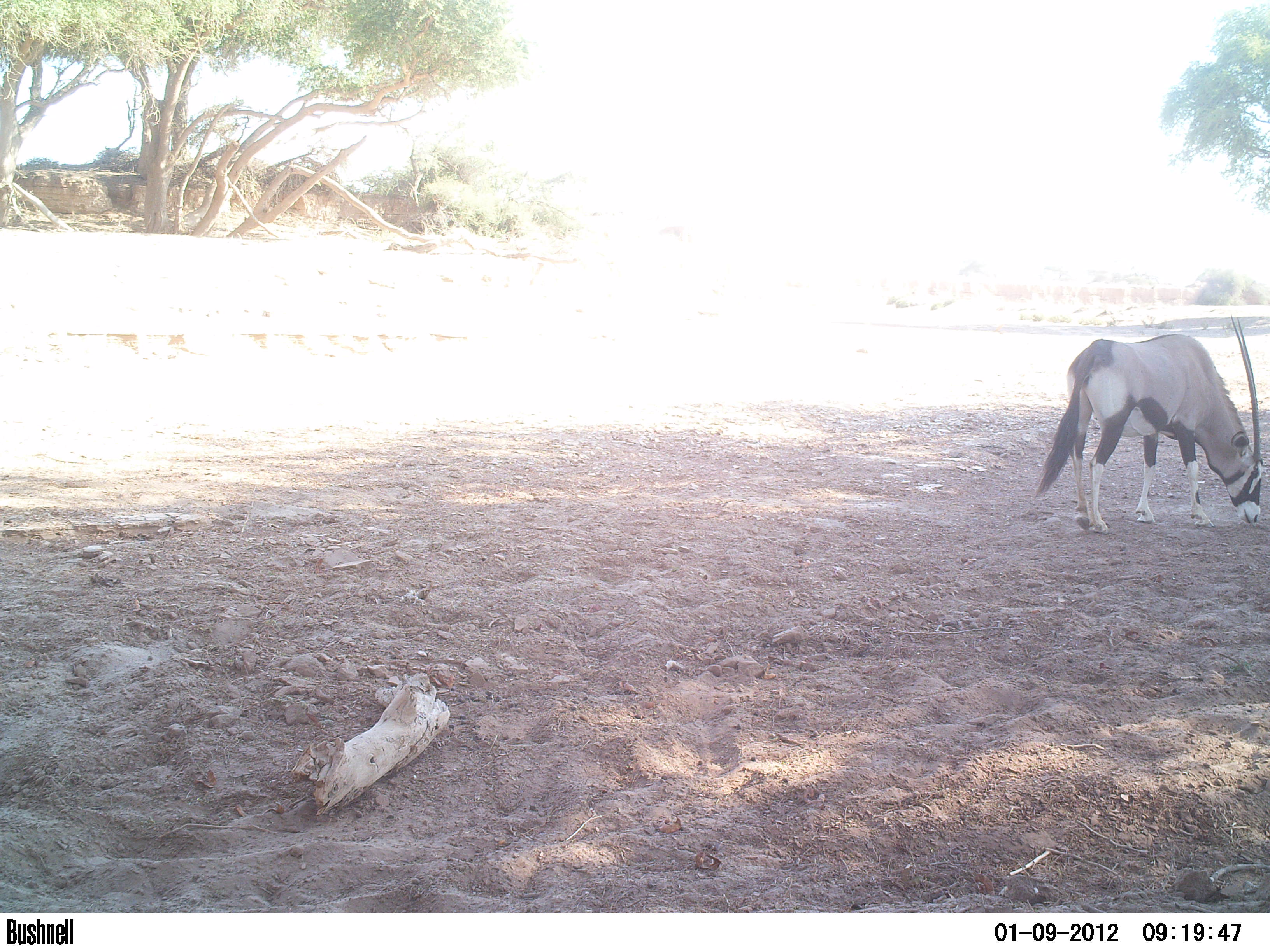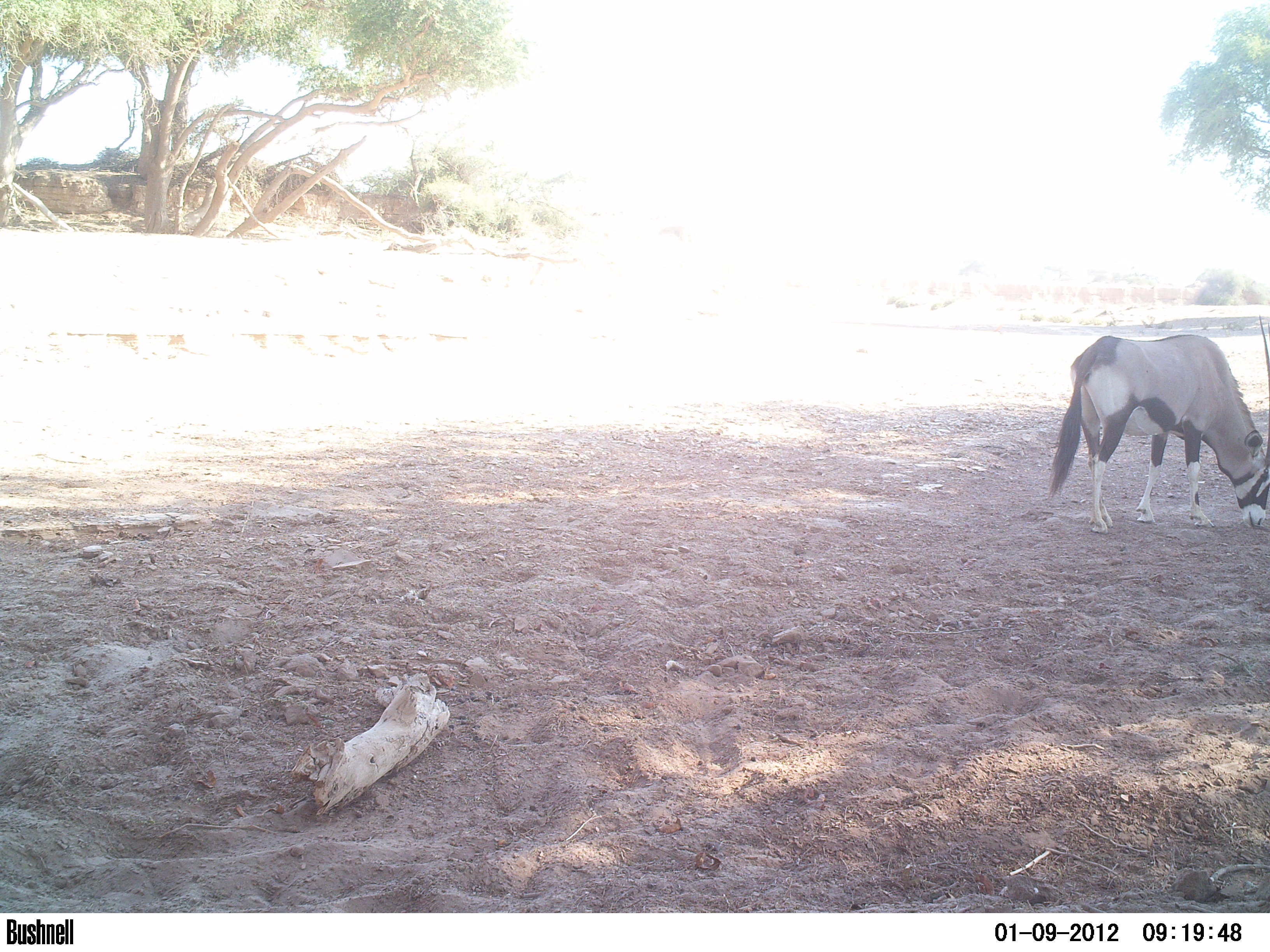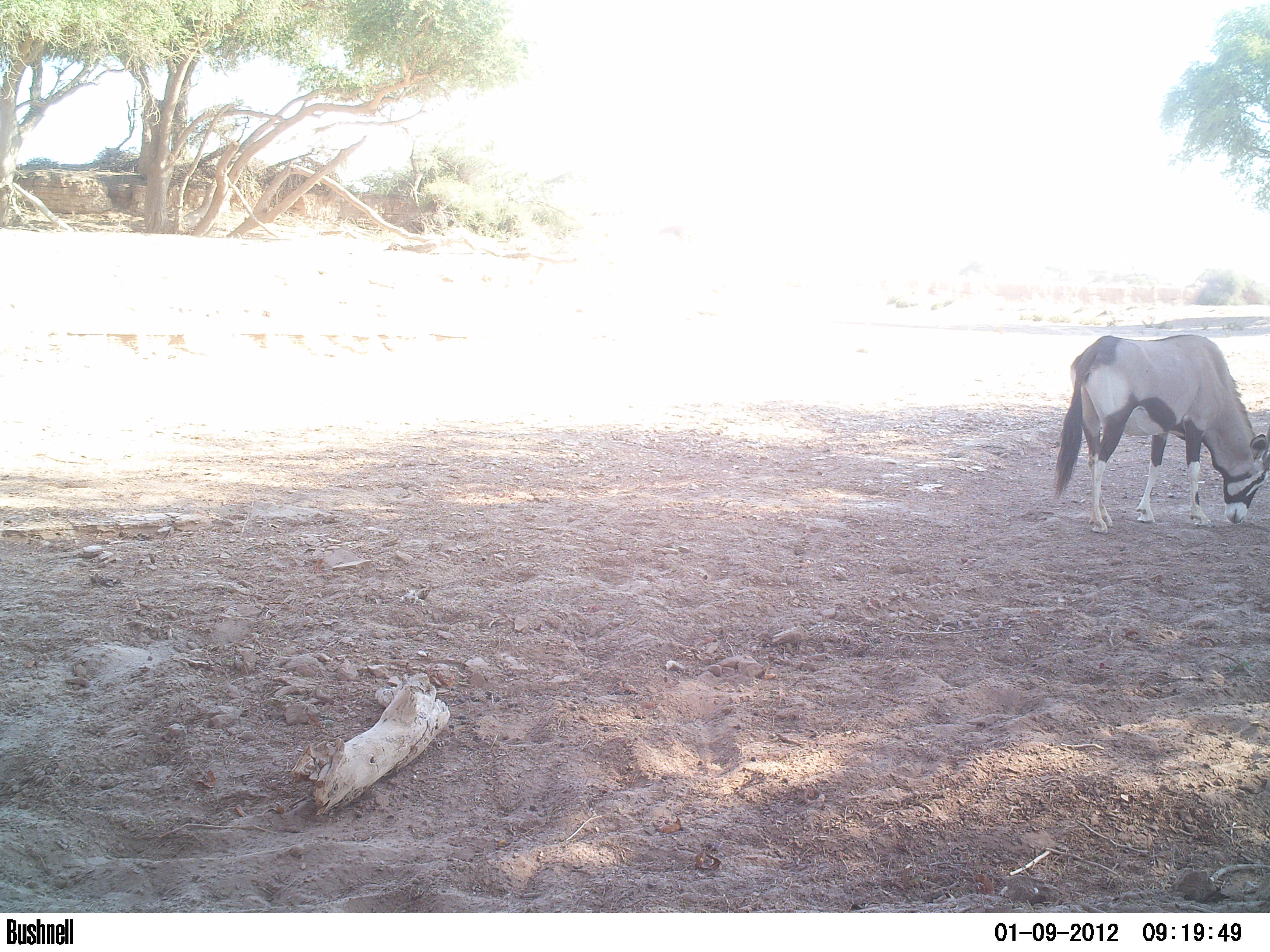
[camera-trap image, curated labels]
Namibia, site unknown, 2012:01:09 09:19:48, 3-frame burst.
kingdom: Animalia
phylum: Chordata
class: Mammalia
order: Artiodactyla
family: Bovidae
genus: Oryx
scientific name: Oryx gazella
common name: gemsbok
Oryx gazella (gemsbok).